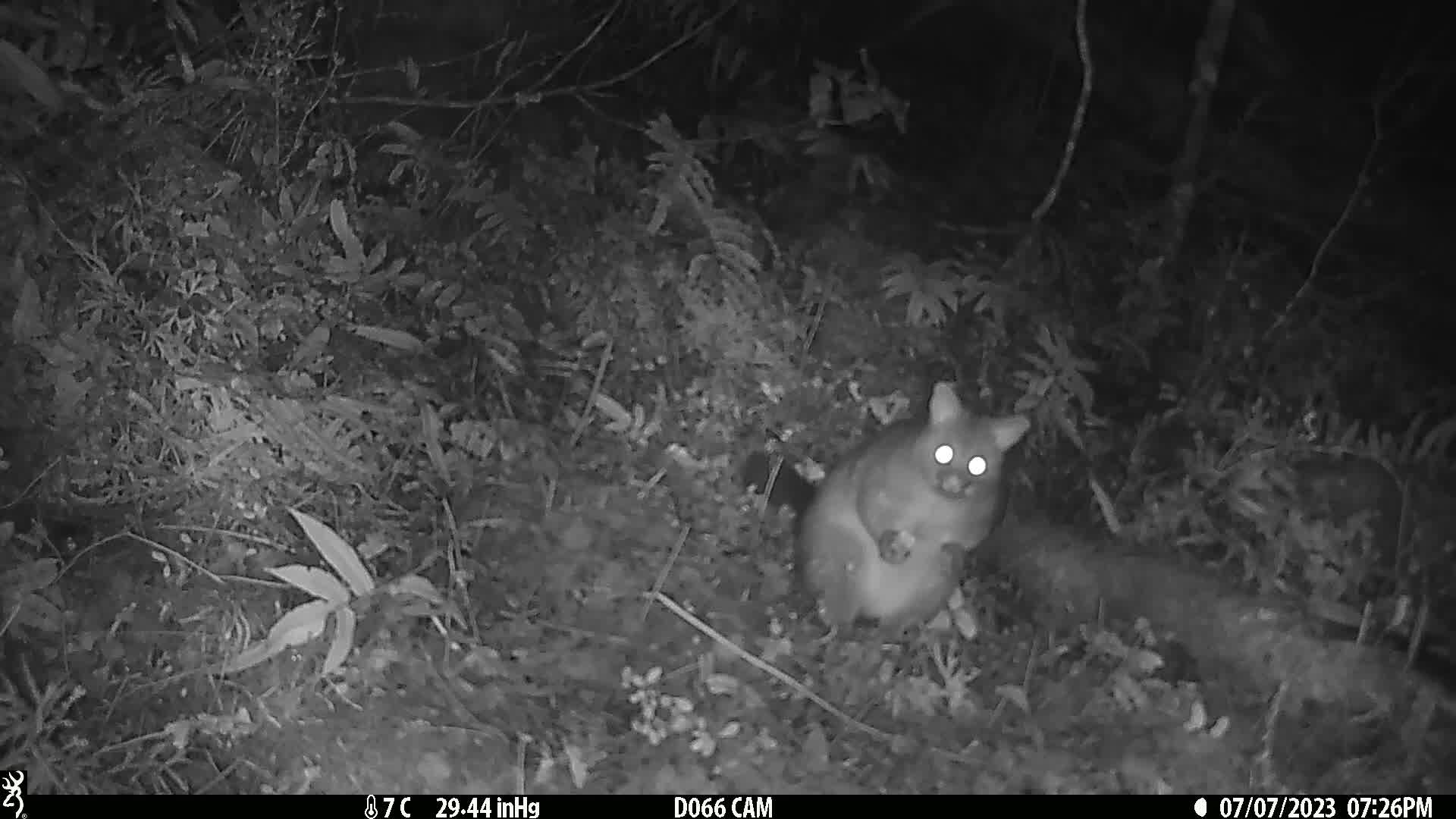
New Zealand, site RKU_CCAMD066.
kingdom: Animalia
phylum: Chordata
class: Mammalia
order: Diprotodontia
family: Phalangeridae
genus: Trichosurus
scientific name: Trichosurus vulpecula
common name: common brushtail possum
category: possum